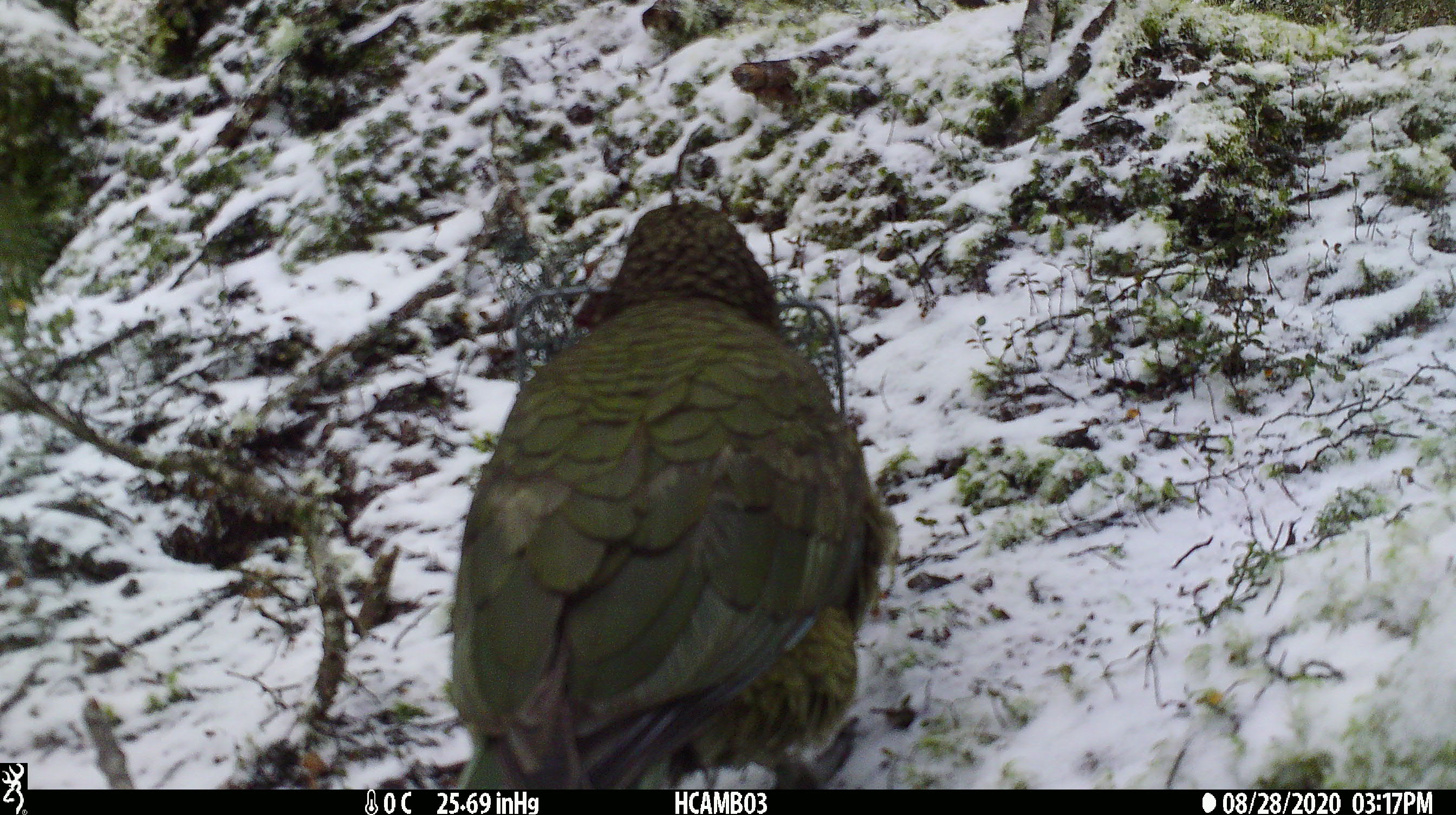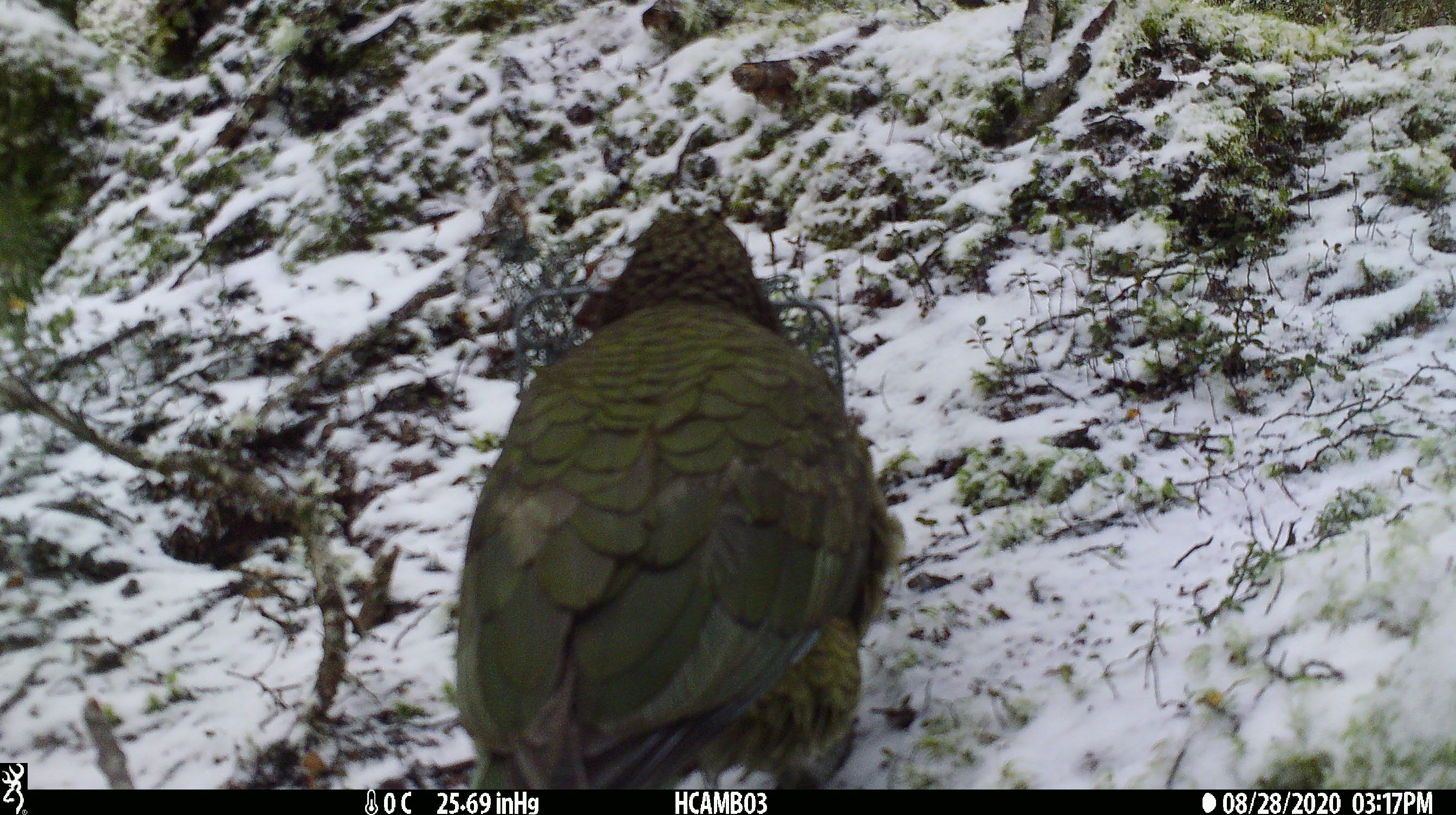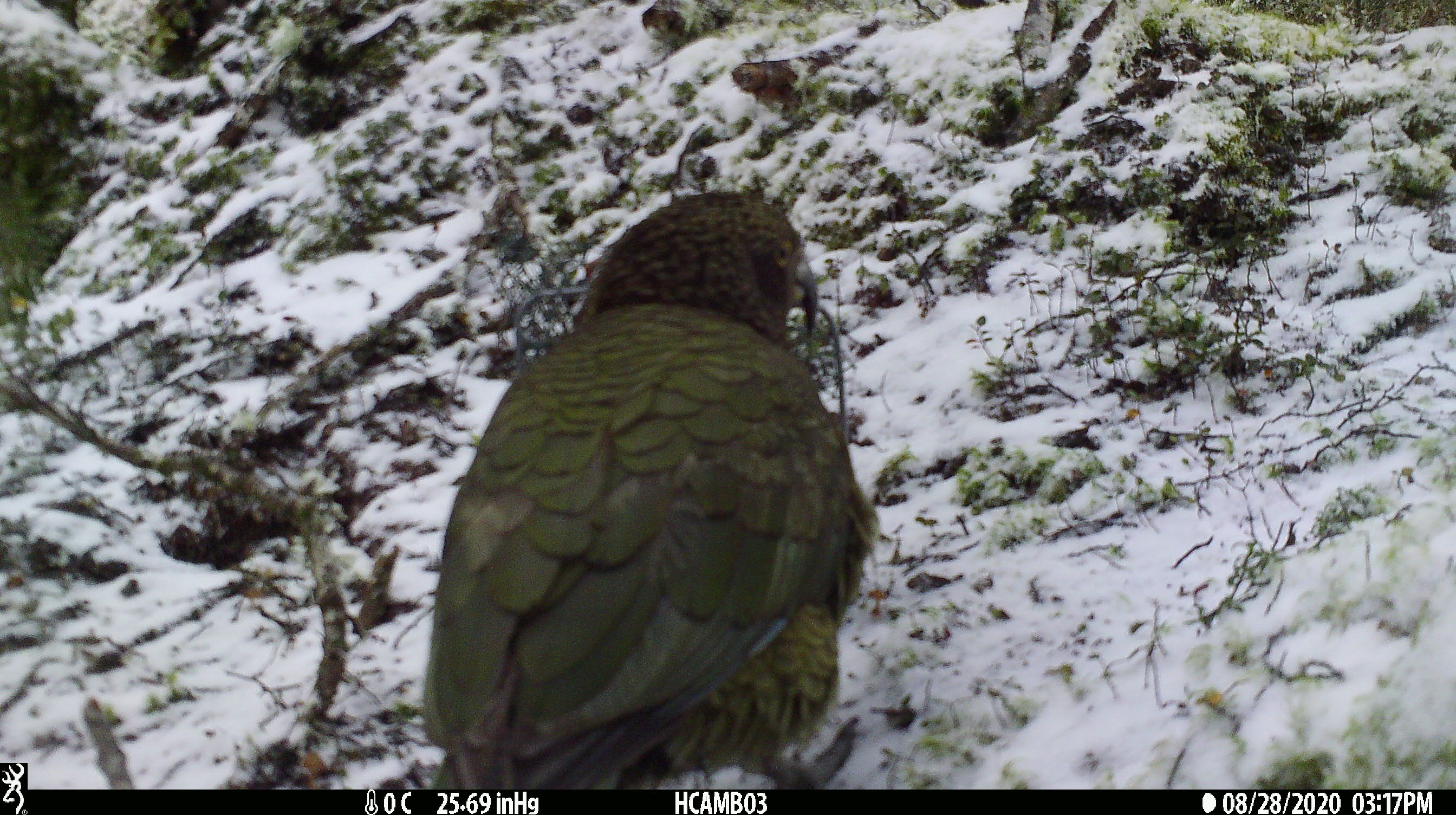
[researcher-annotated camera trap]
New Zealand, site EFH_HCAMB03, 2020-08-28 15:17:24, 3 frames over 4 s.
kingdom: Animalia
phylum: Chordata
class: Aves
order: Psittaciformes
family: Strigopidae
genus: Nestor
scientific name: Nestor notabilis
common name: kea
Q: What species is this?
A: Kea (Nestor notabilis).